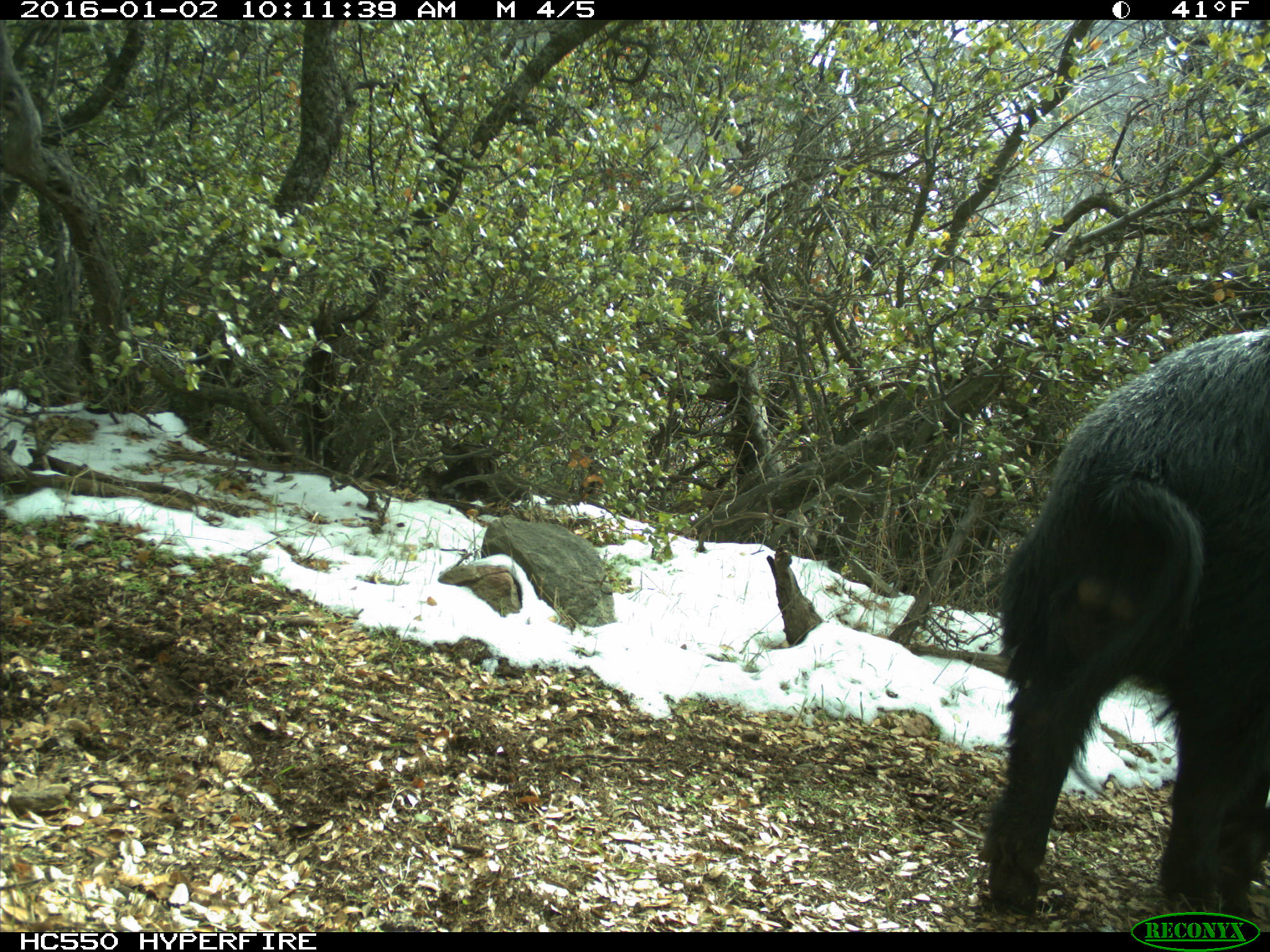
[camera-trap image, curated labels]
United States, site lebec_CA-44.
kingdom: Animalia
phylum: Chordata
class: Mammalia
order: Artiodactyla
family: Suidae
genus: Sus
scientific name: Sus scrofa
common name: wild boar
Sus scrofa (wild boar).